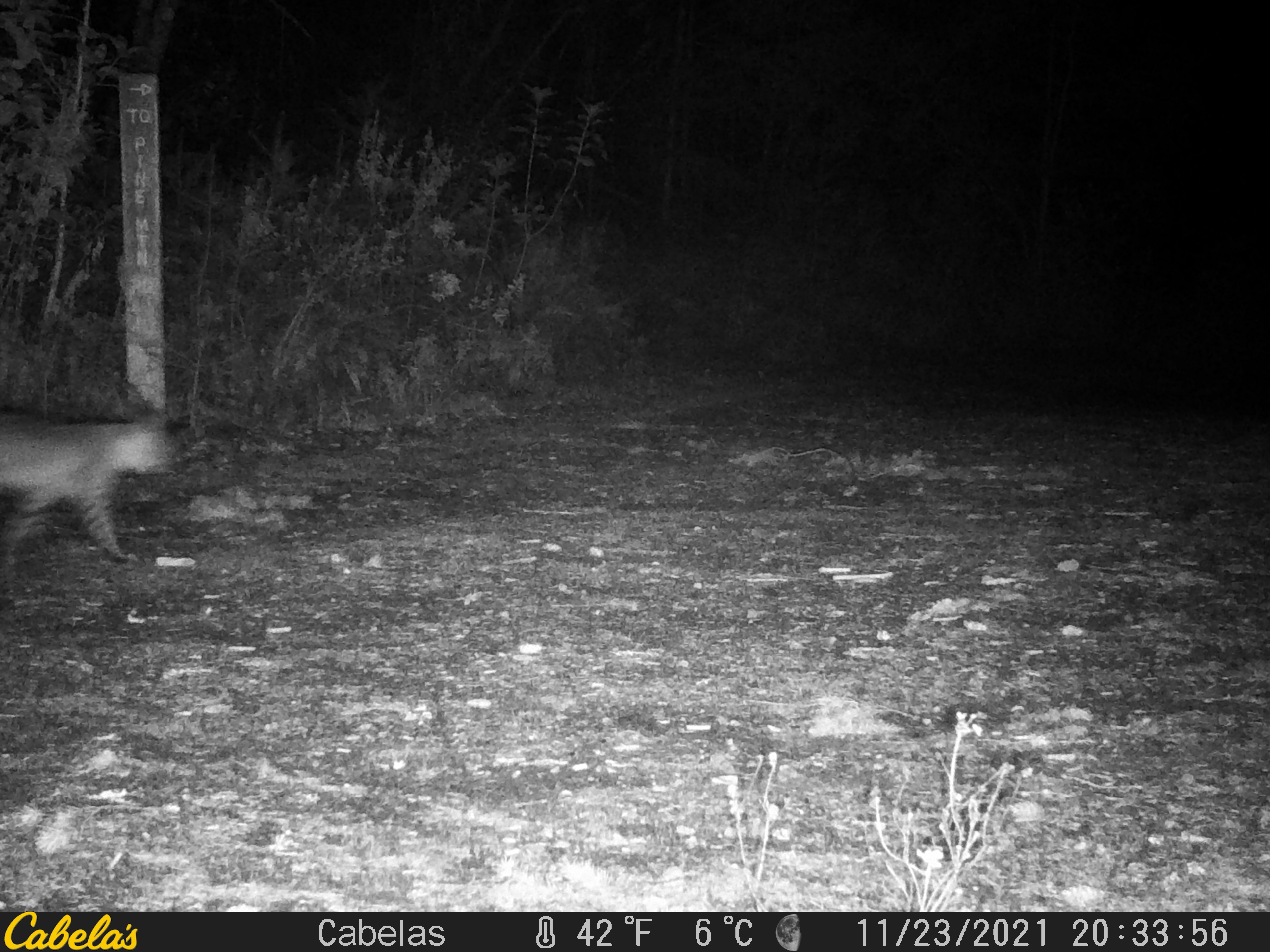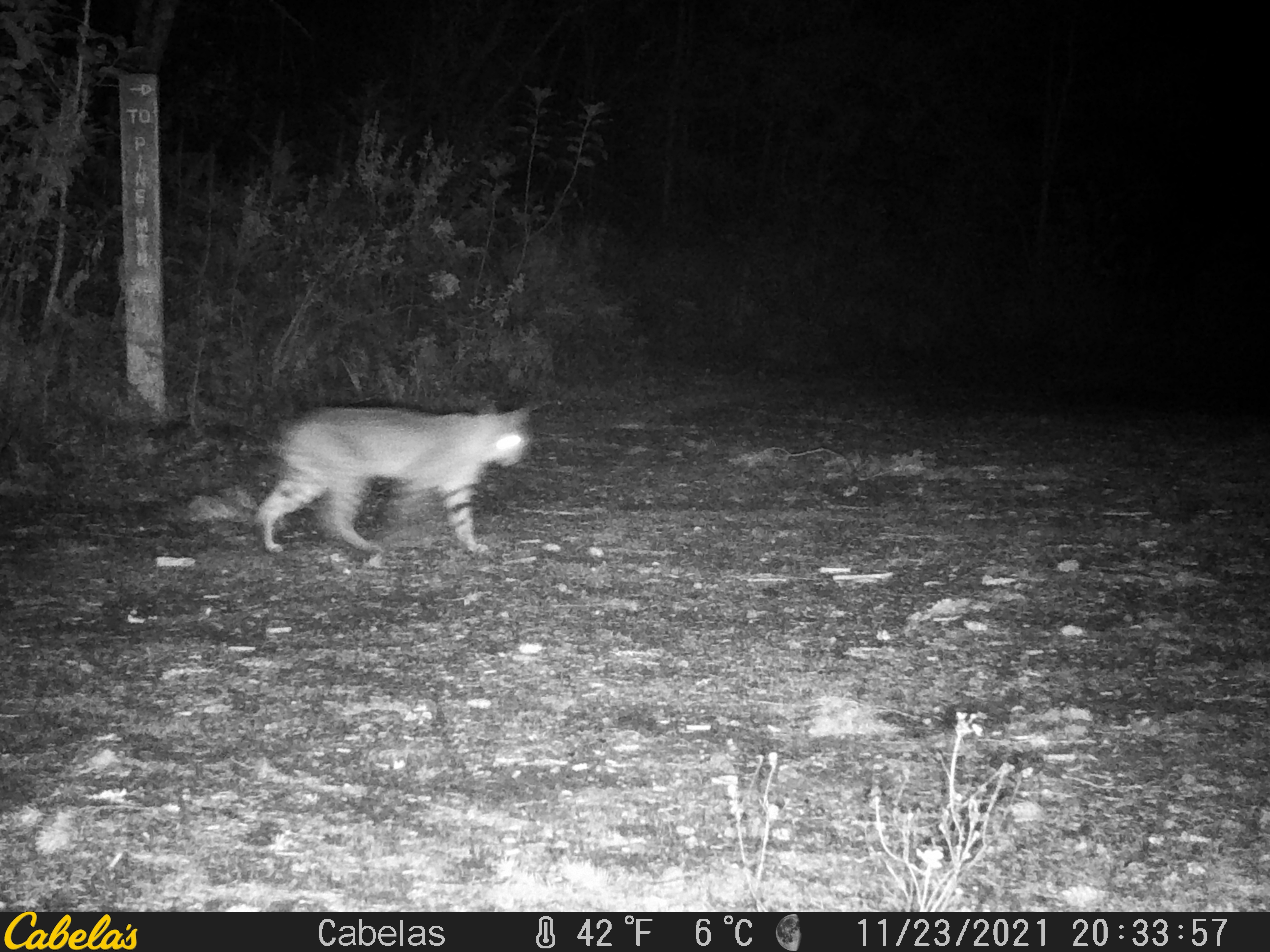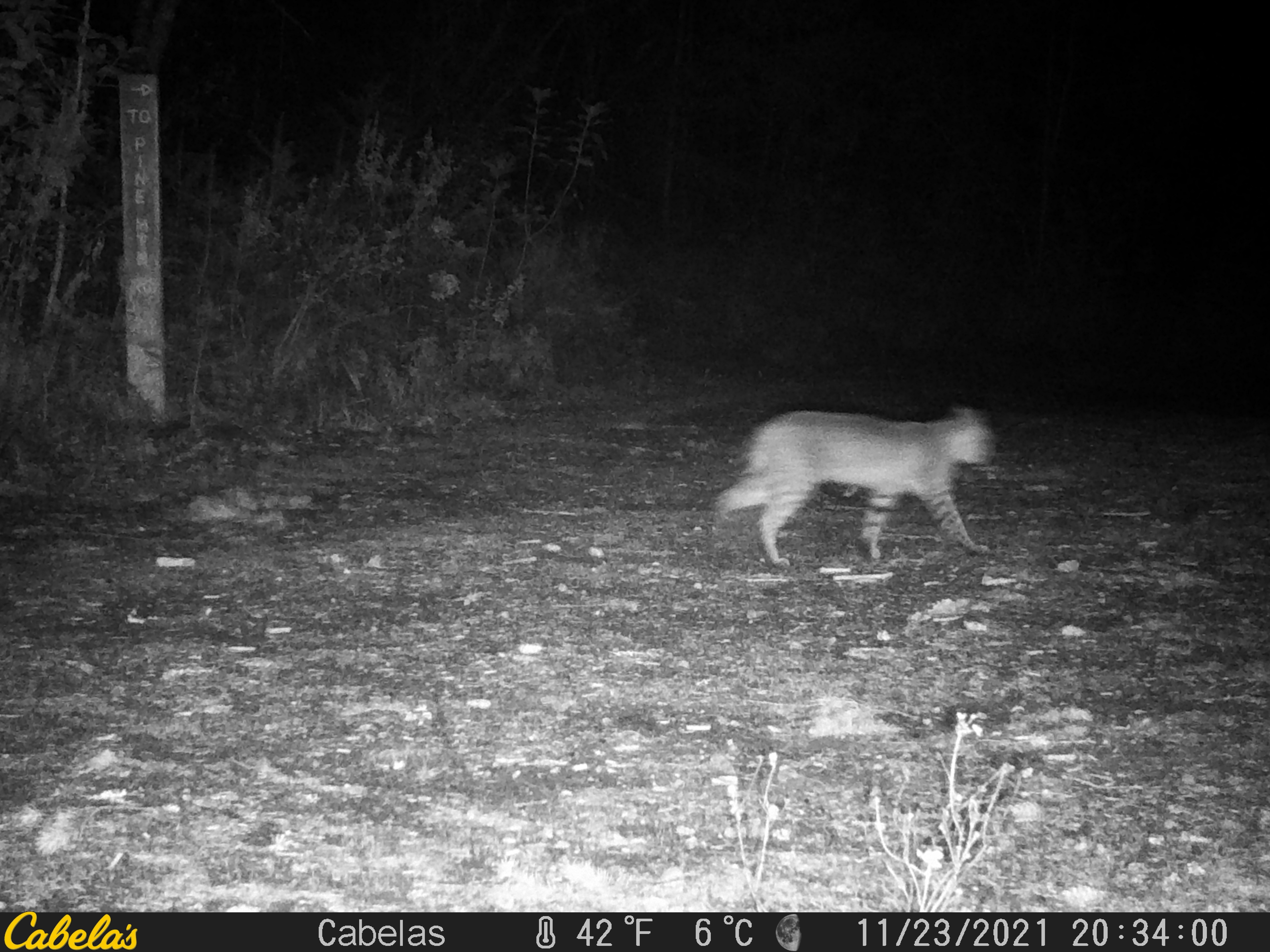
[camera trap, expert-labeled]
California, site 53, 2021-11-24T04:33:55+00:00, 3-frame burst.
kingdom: Animalia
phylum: Chordata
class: Mammalia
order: Carnivora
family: Felidae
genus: Lynx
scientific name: Lynx rufus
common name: bobcat